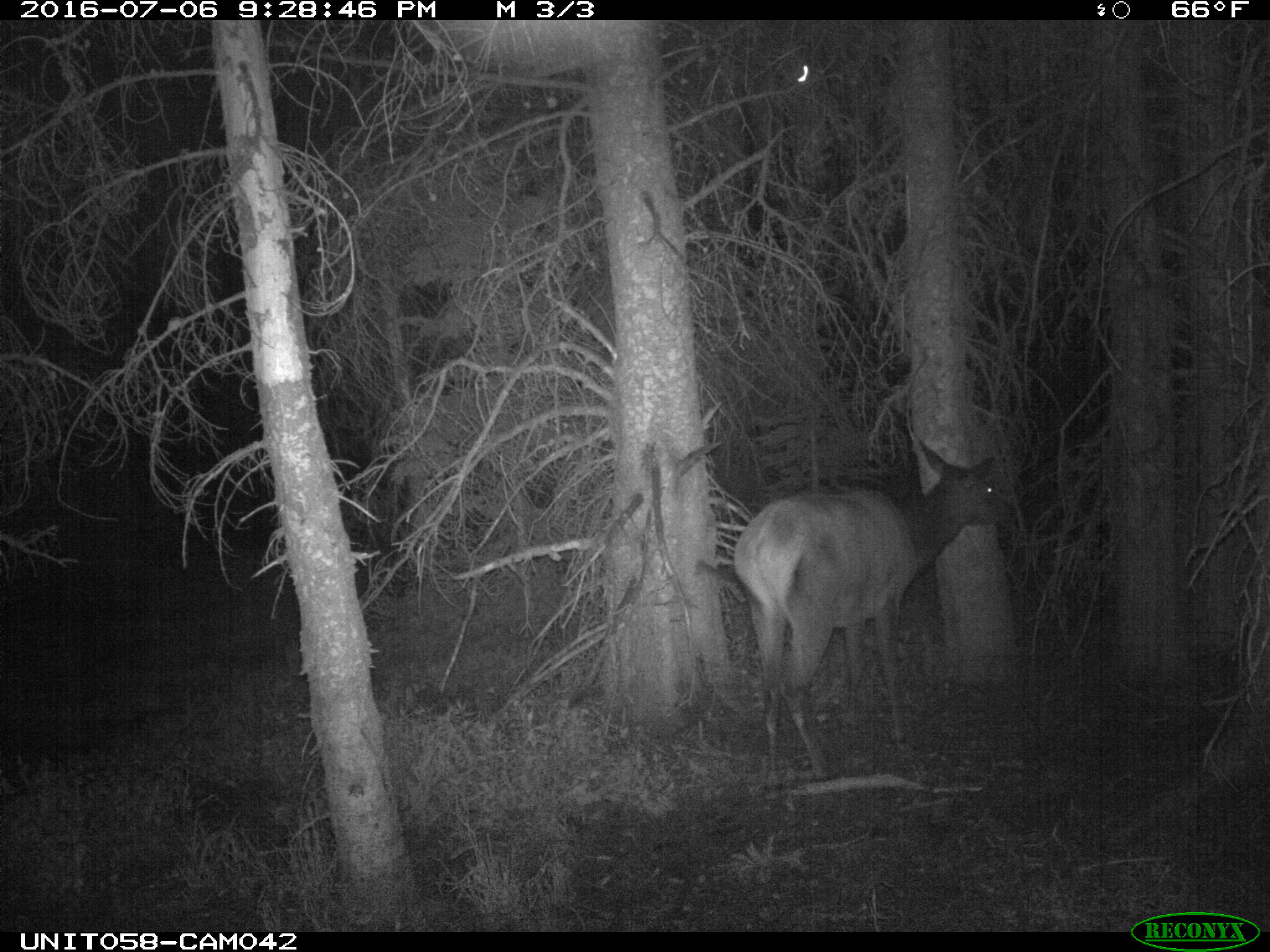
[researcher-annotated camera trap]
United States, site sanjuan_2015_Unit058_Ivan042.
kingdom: Animalia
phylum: Chordata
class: Mammalia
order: Artiodactyla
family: Cervidae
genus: Cervus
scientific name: Cervus elaphus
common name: red deer